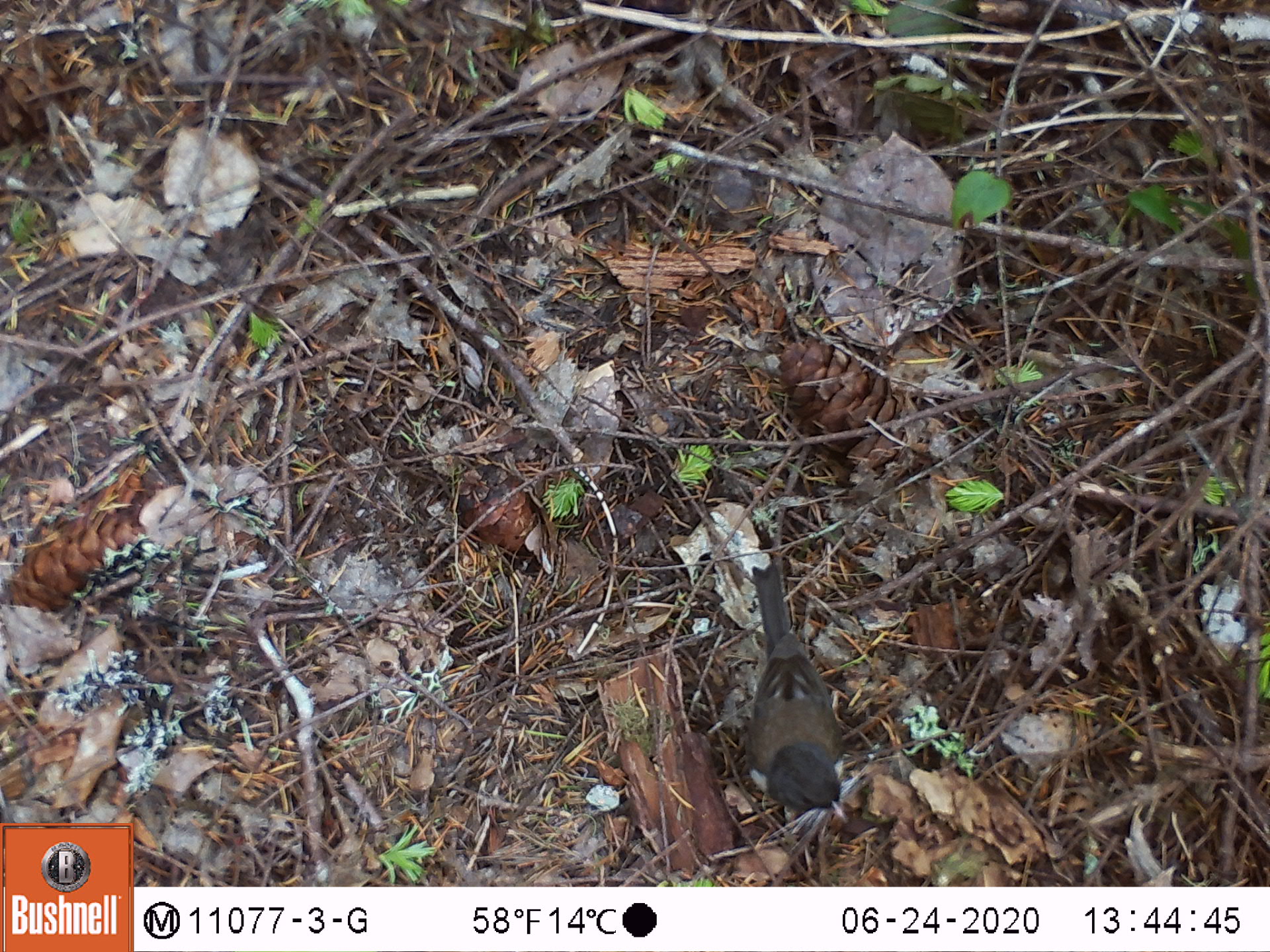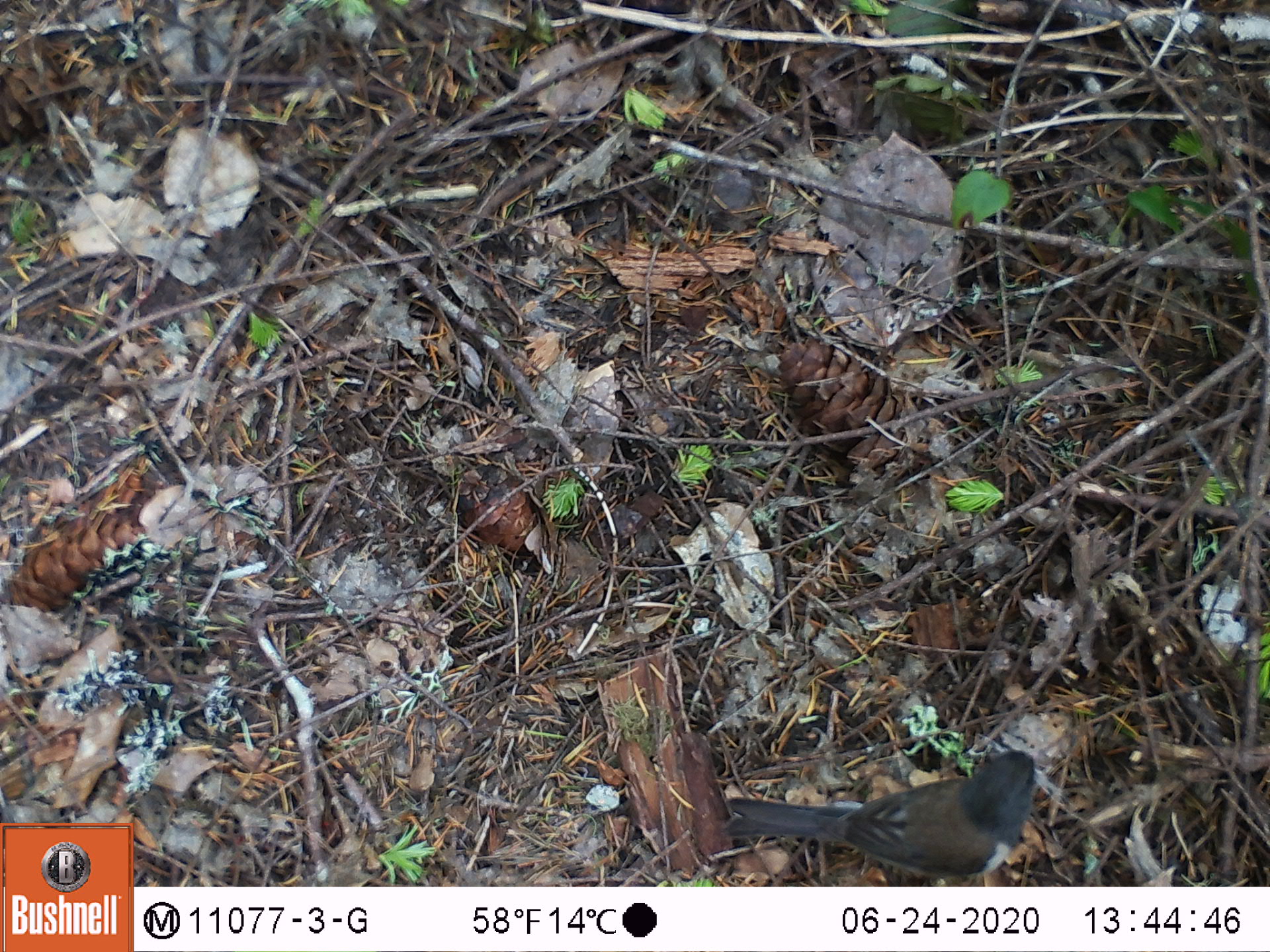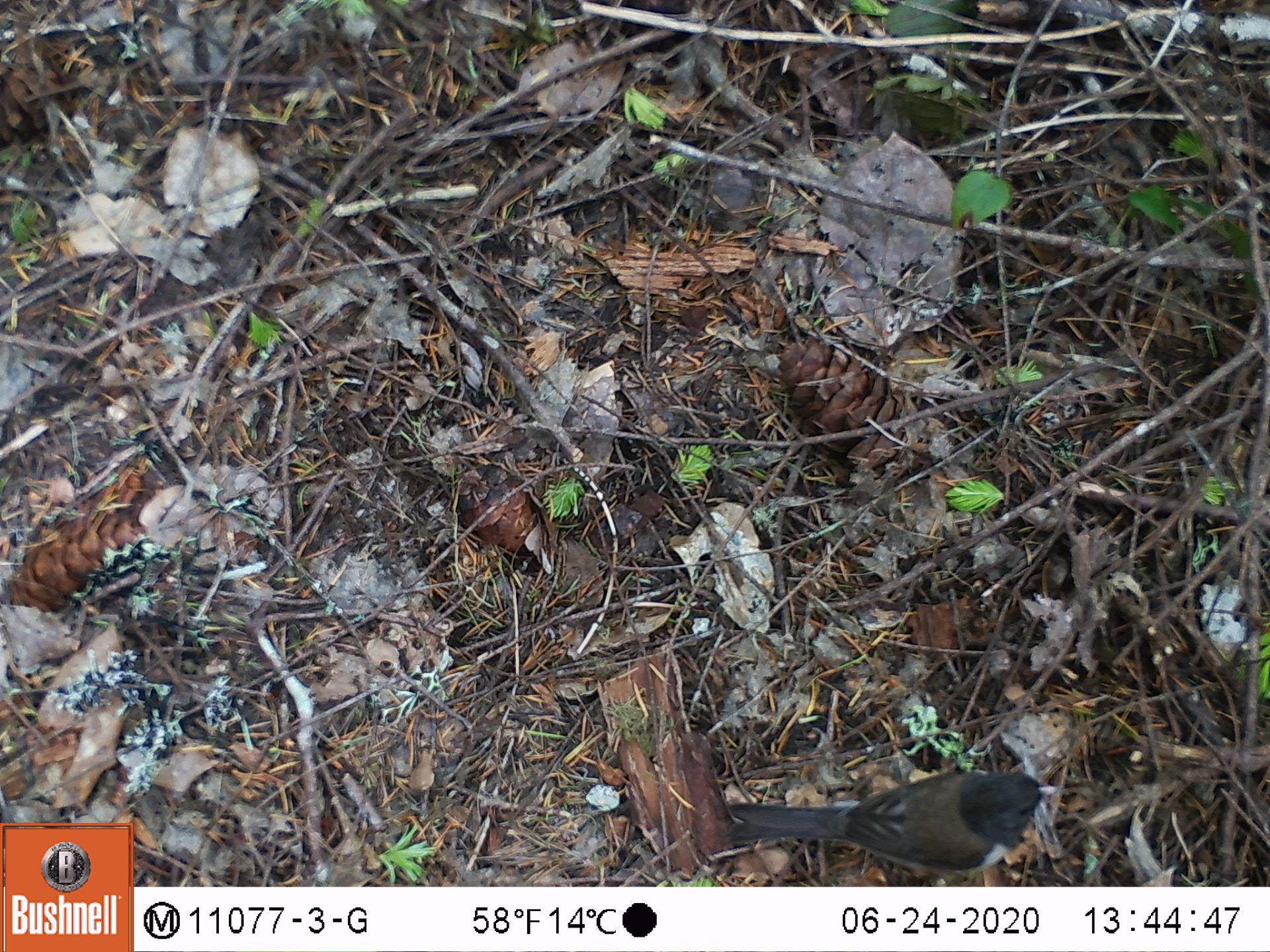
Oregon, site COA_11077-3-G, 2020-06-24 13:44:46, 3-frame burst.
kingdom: Animalia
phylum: Chordata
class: Aves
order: Passeriformes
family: Paridae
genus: Poecile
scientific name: Poecile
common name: chickadees and allies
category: poecile species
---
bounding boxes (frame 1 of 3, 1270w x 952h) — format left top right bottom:
poecile species: 716 536 869 837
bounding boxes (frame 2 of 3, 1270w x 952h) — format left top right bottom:
poecile species: 718 735 1069 880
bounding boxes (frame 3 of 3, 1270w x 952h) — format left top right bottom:
poecile species: 718 749 1078 885